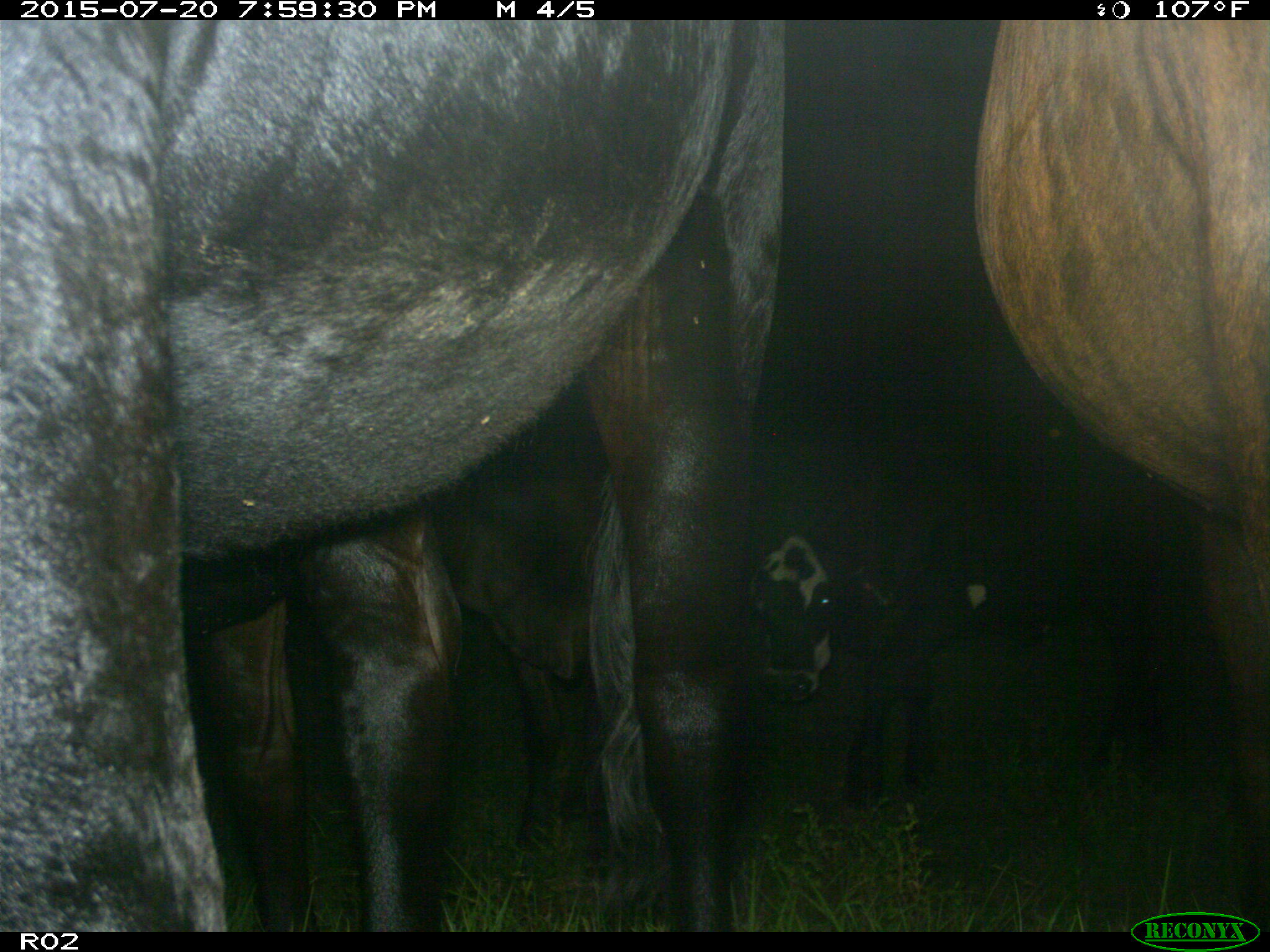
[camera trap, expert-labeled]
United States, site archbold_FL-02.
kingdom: Animalia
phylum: Chordata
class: Mammalia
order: Artiodactyla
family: Bovidae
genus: Bos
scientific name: Bos taurus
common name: domestic cow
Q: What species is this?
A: Bos taurus (domestic cow).